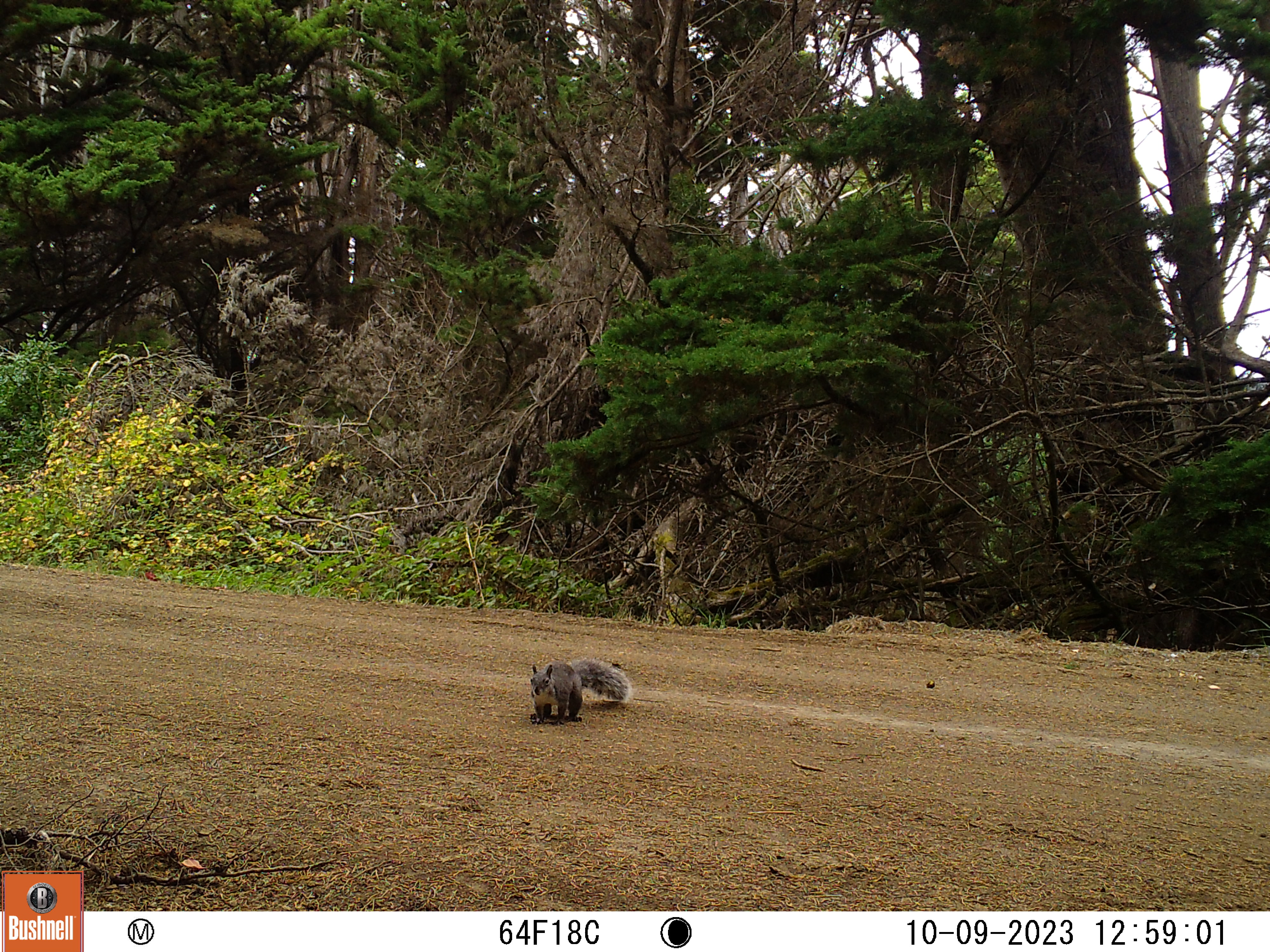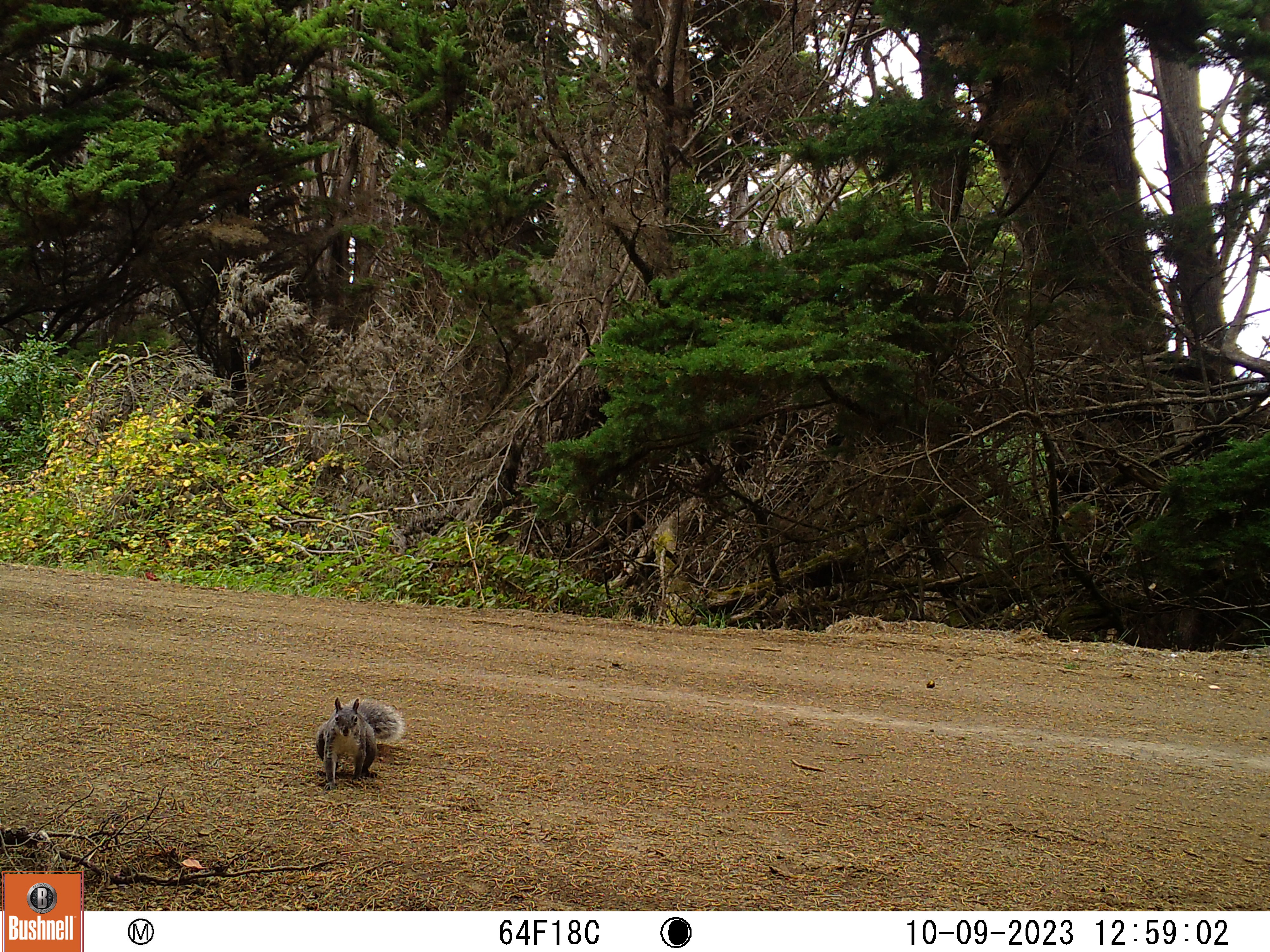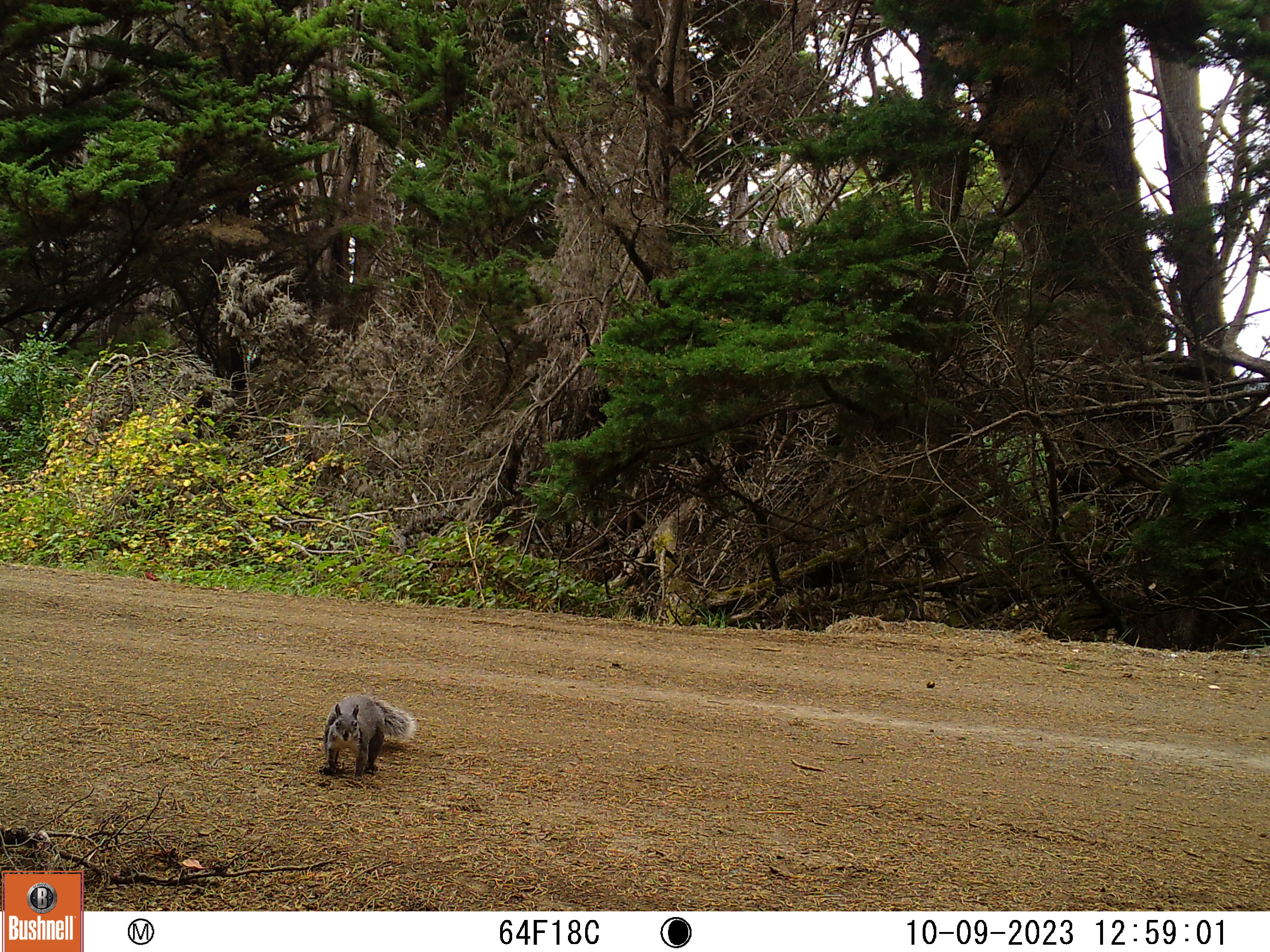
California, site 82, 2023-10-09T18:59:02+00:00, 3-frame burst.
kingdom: Animalia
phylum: Chordata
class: Mammalia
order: Rodentia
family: Sciuridae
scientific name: Sciuridae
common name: squirrel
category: unknown squirrel